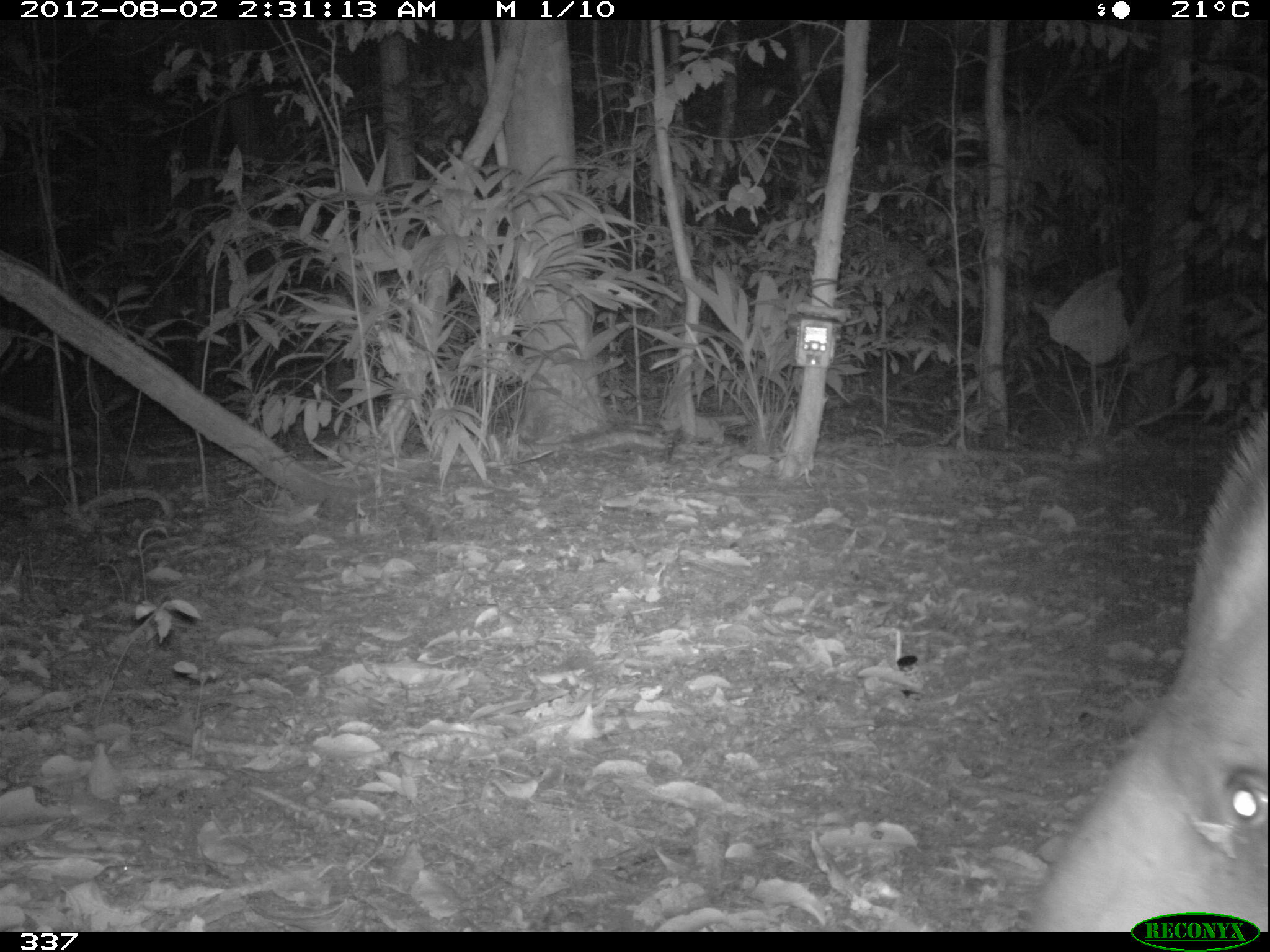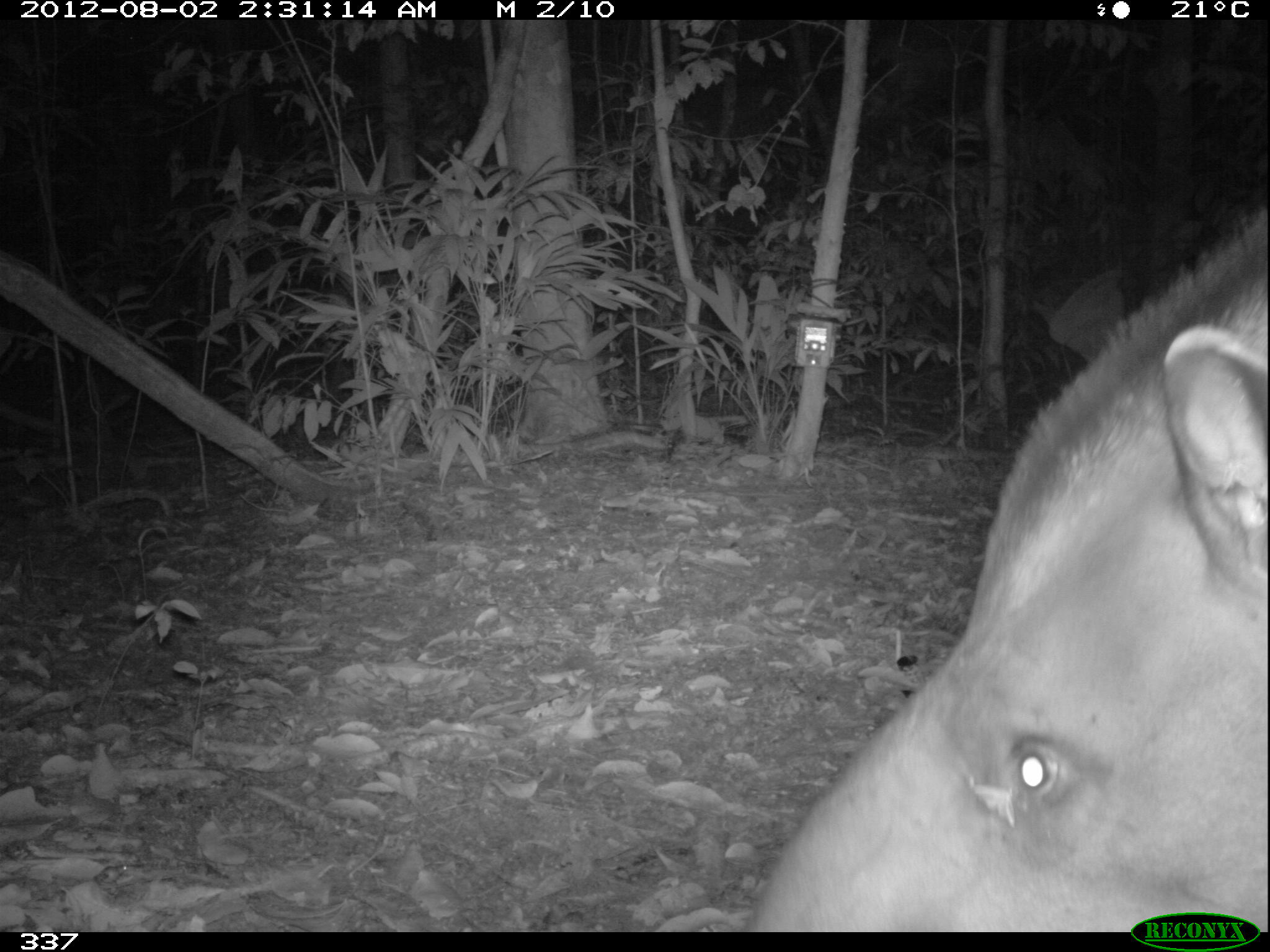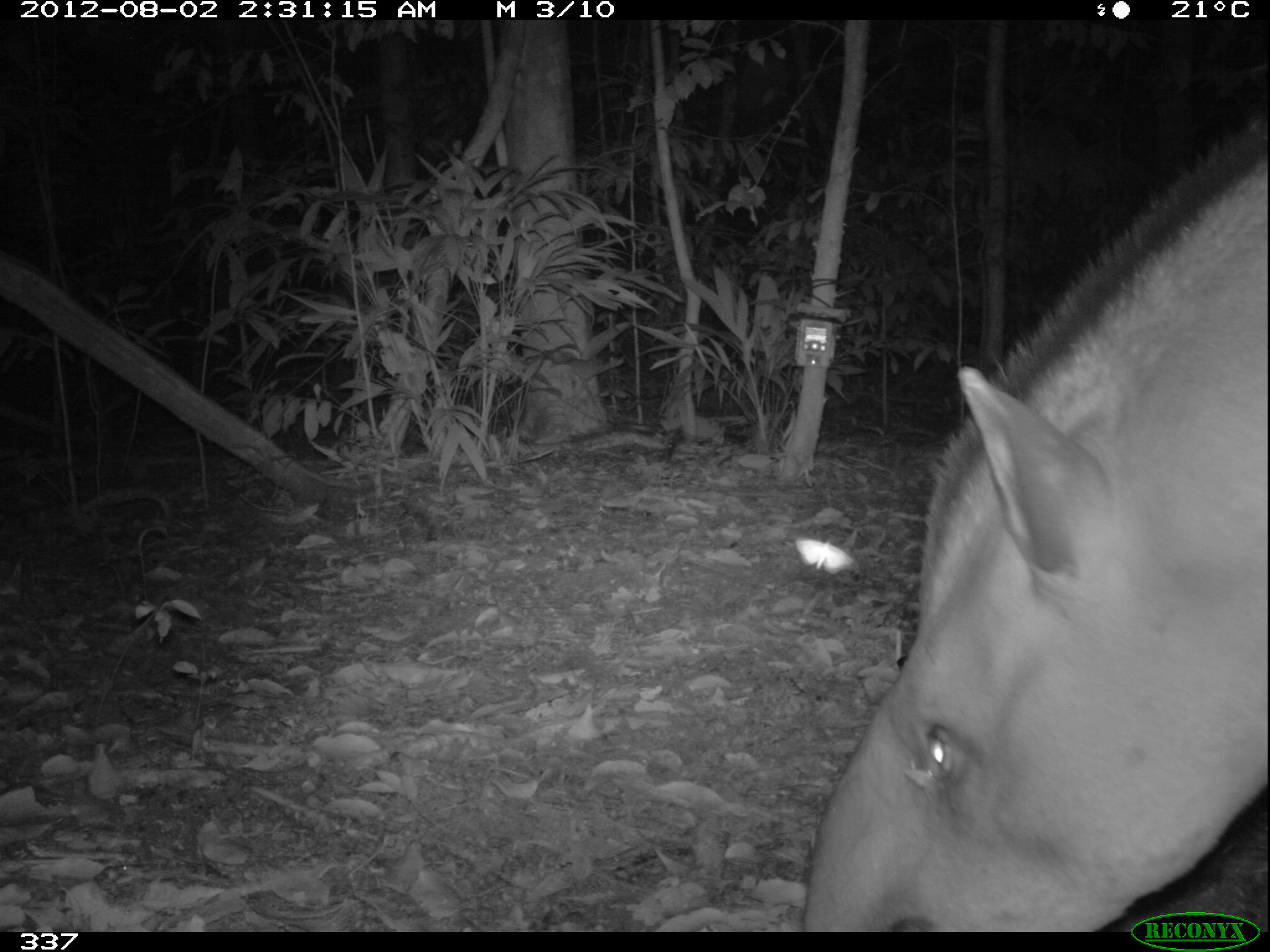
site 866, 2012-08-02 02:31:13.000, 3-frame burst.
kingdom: Animalia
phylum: Chordata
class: Mammalia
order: Perissodactyla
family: Tapiridae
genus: Tapirus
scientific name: Tapirus terrestris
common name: south american tapir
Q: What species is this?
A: Tapirus terrestris (south american tapir).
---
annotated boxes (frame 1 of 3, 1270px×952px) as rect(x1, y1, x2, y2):
tapirus terrestris: rect(1021, 405, 1270, 932)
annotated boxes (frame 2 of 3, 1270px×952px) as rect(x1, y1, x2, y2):
tapirus terrestris: rect(747, 206, 1270, 932)